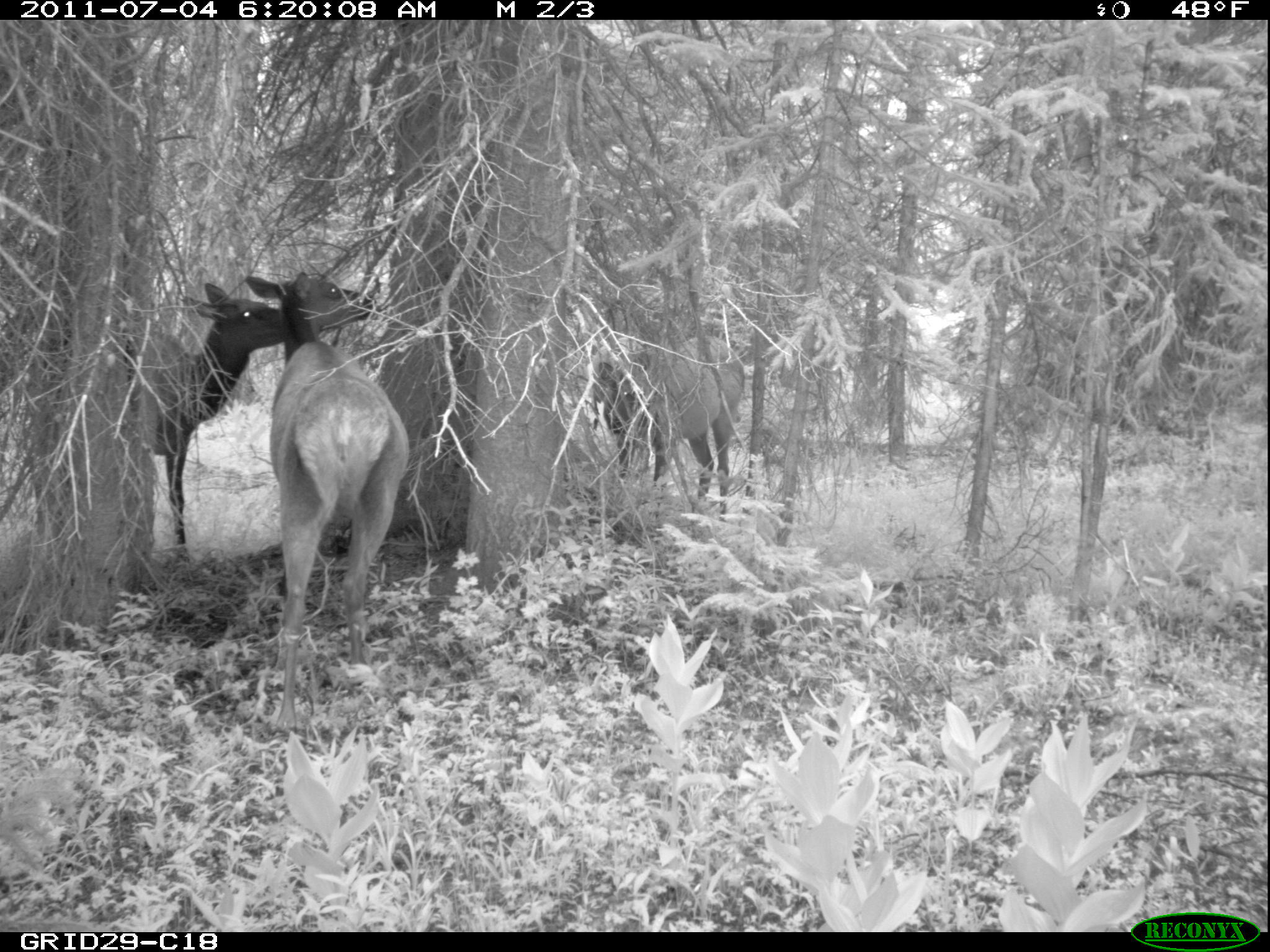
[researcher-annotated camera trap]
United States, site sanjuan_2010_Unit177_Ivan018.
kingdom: Animalia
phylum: Chordata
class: Mammalia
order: Artiodactyla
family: Cervidae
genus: Cervus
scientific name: Cervus elaphus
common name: red deer